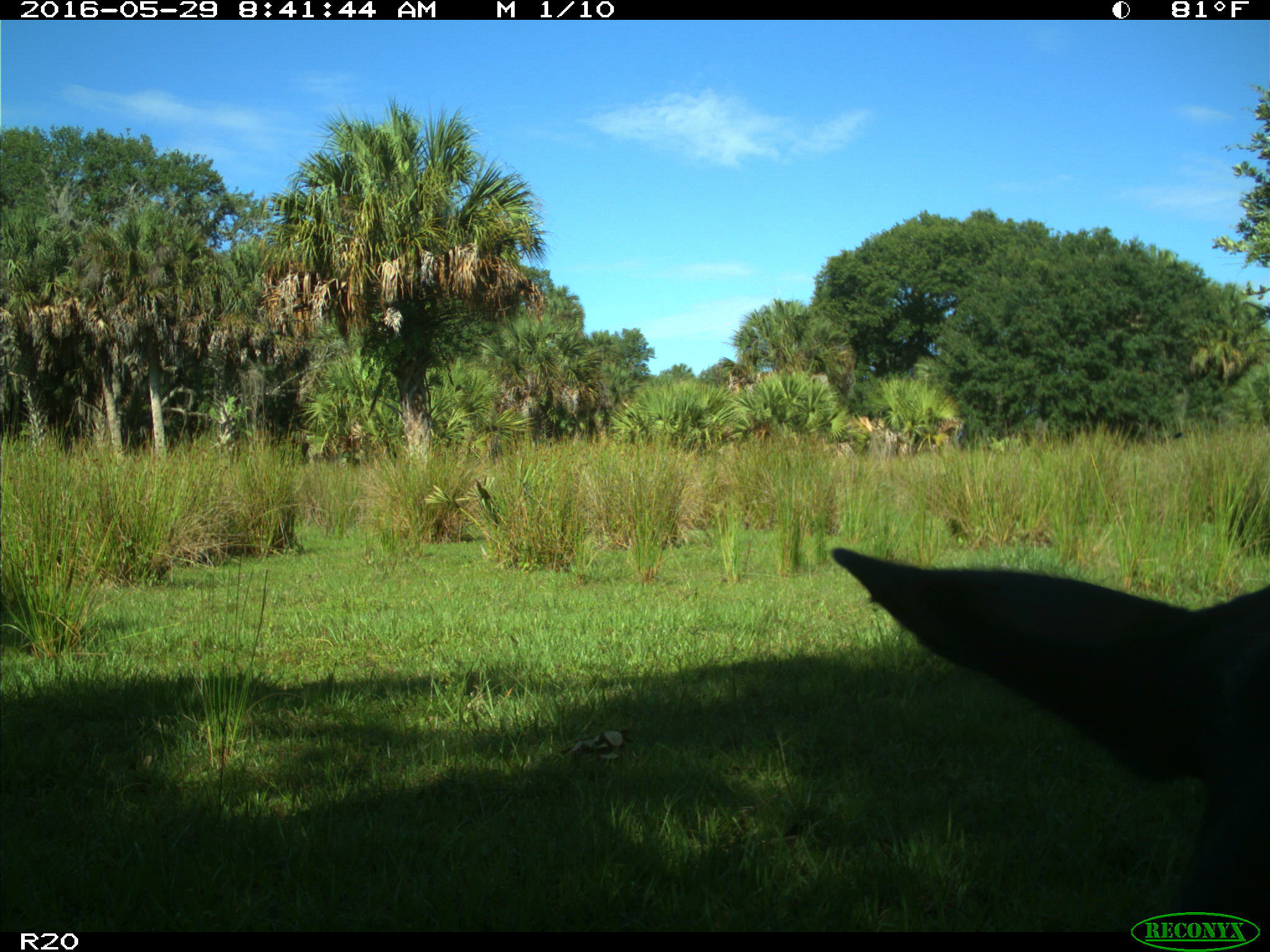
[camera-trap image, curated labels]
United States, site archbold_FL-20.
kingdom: Animalia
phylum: Chordata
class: Mammalia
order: Artiodactyla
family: Bovidae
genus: Bos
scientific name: Bos taurus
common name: domestic cow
Bos taurus (domestic cow).